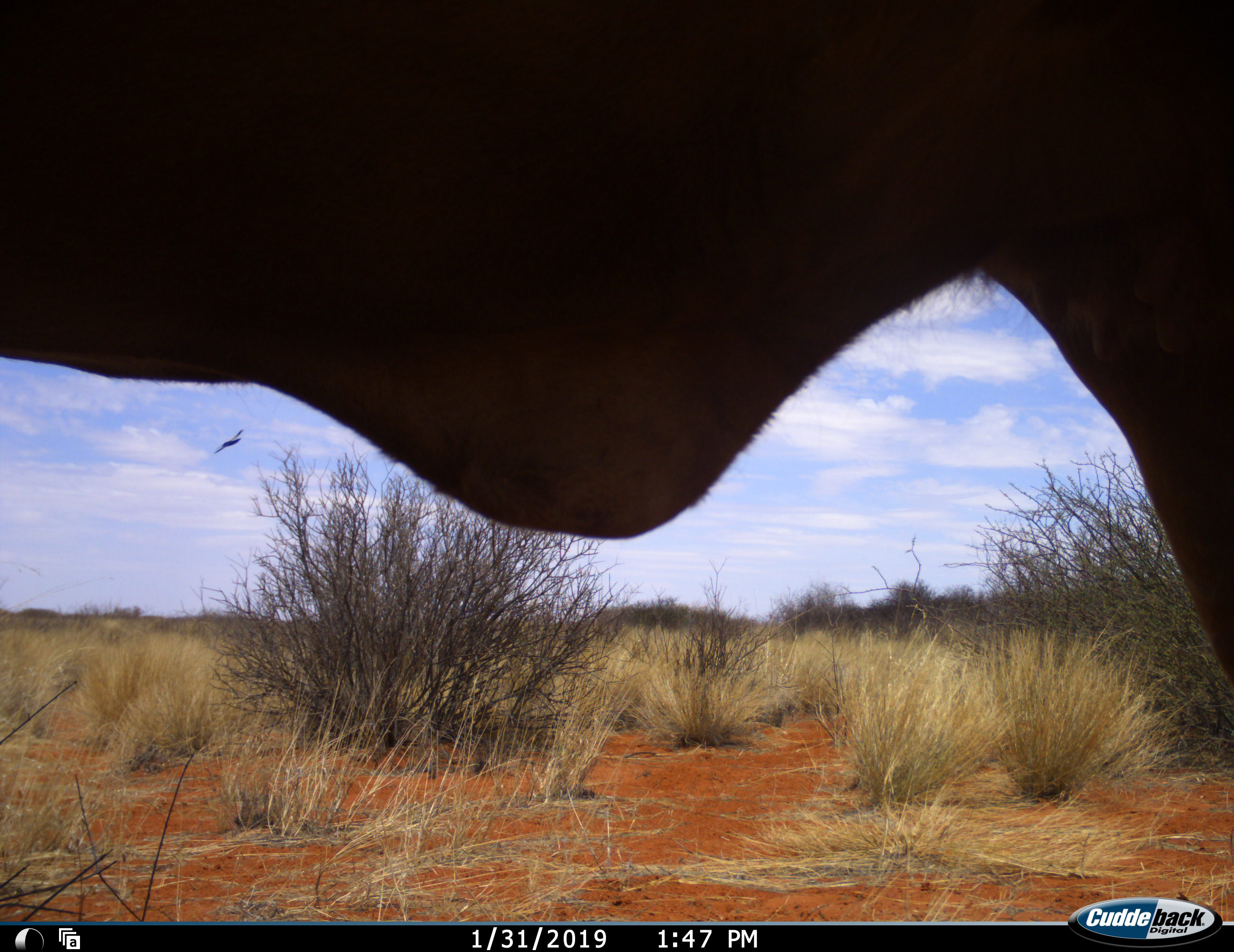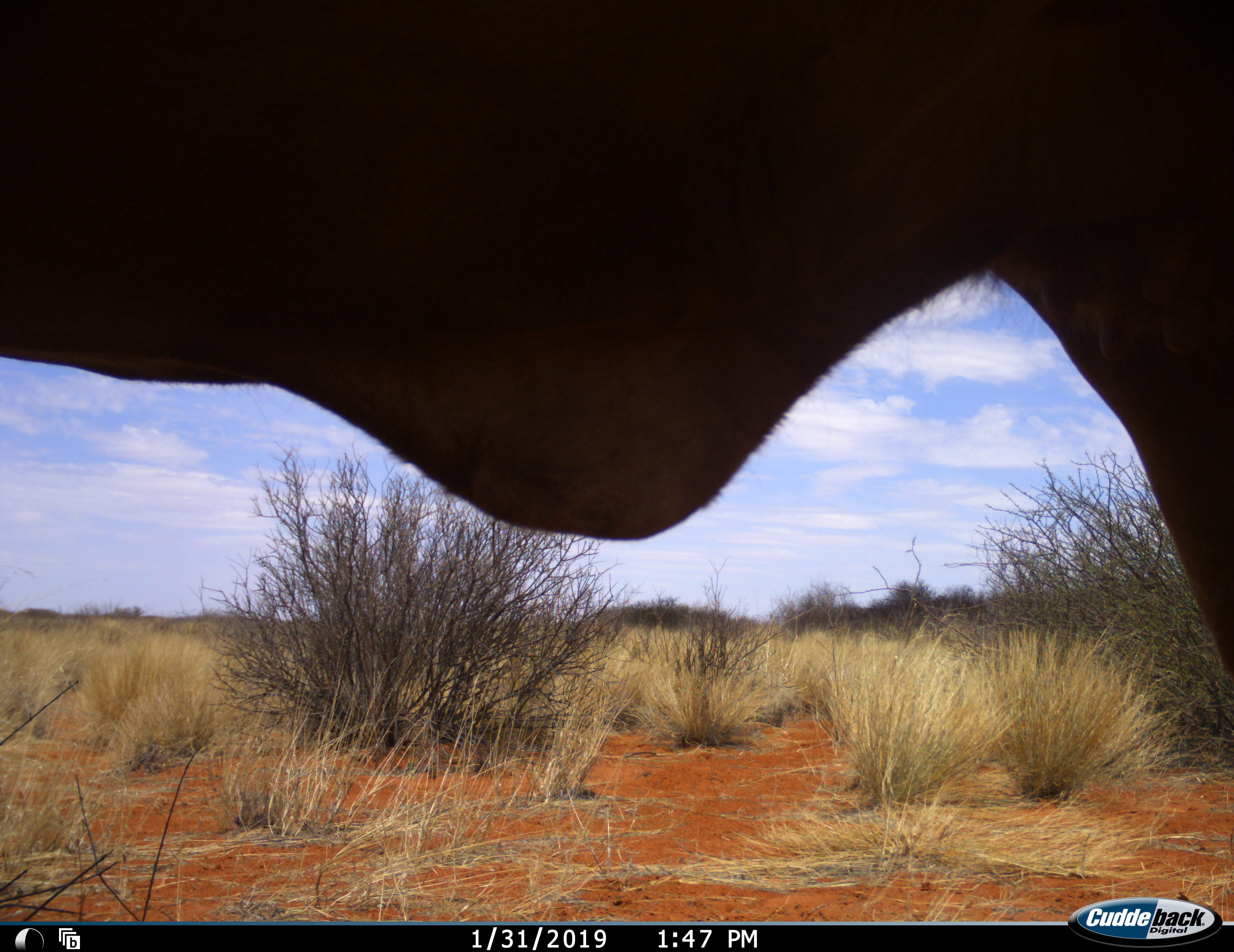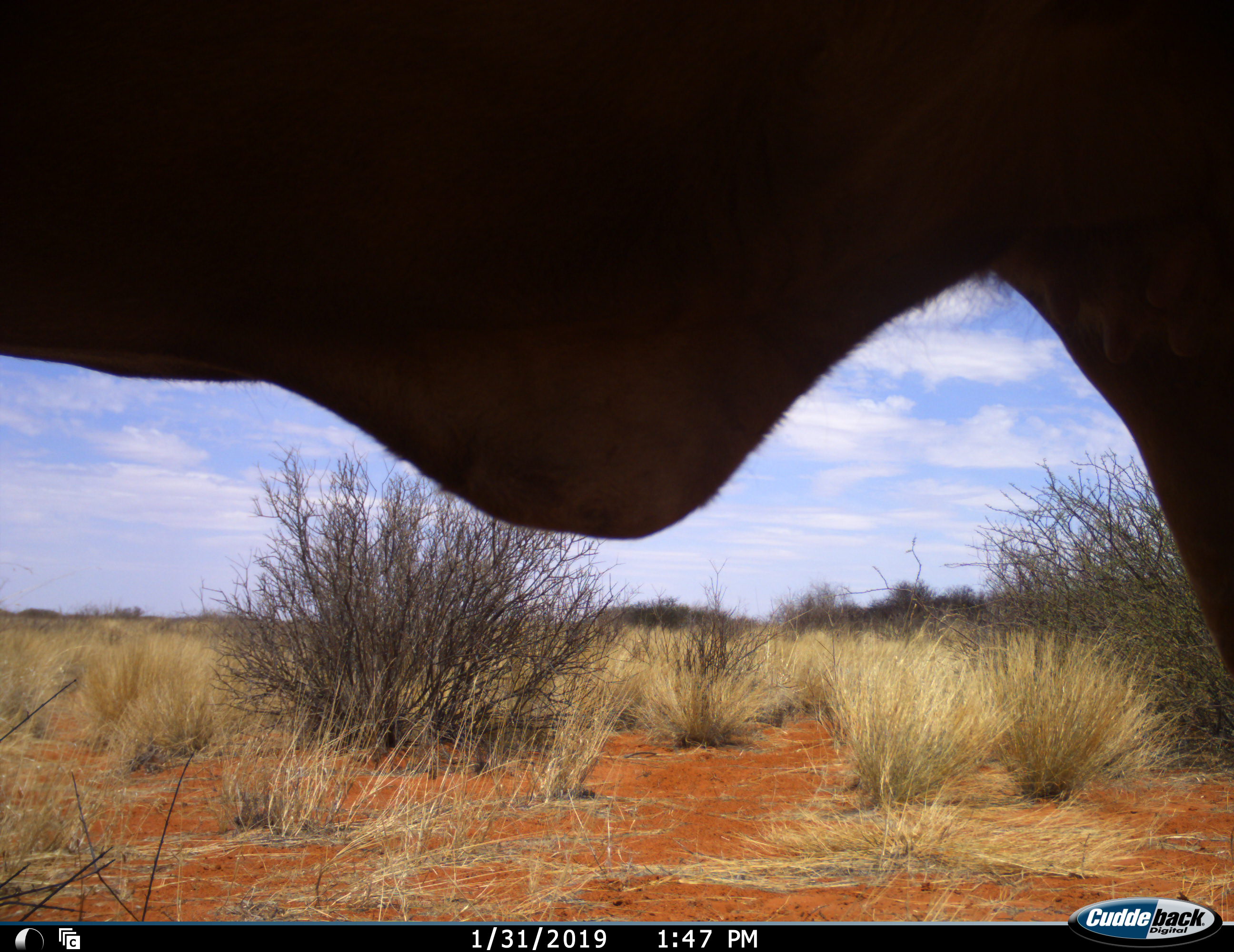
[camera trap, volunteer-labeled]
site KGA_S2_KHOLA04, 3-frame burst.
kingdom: Animalia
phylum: Chordata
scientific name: Vertebrata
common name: domestic animal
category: domesticanimal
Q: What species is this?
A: Domesticanimal (domestic animal) (Vertebrata).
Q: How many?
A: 1.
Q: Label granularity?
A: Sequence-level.